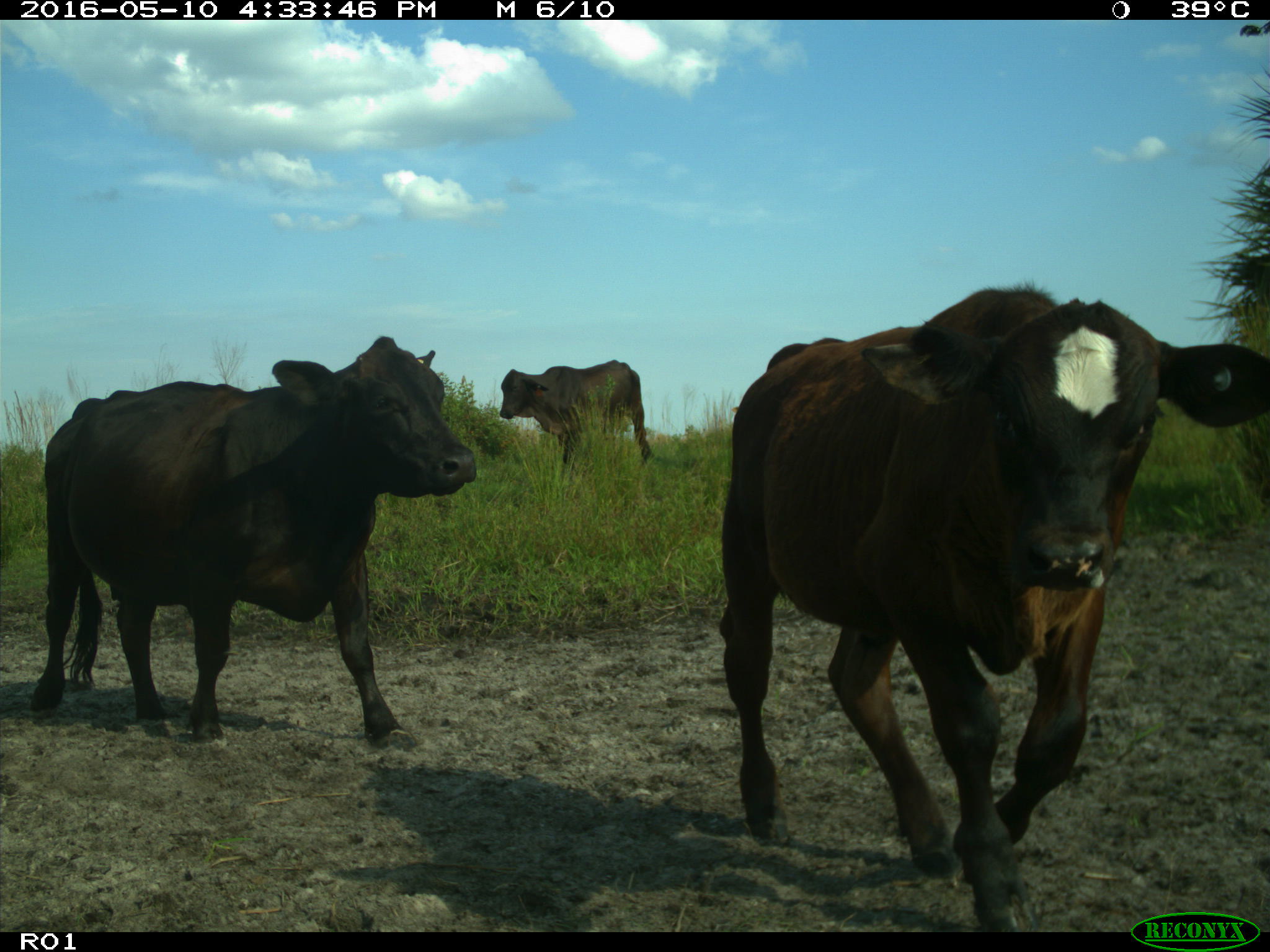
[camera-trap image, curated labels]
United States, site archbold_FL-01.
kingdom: Animalia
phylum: Chordata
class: Mammalia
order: Artiodactyla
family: Bovidae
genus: Bos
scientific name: Bos taurus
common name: domestic cow